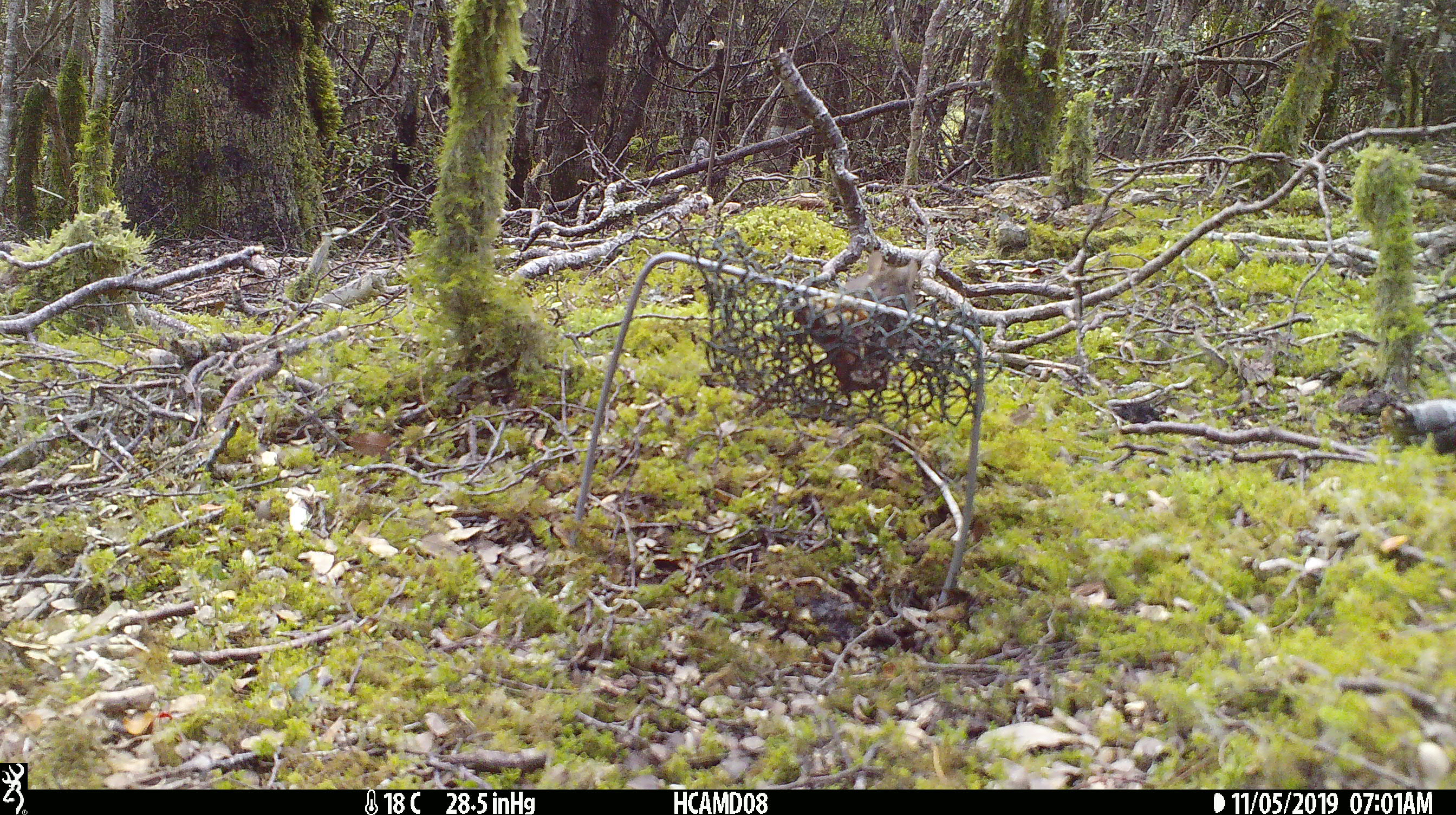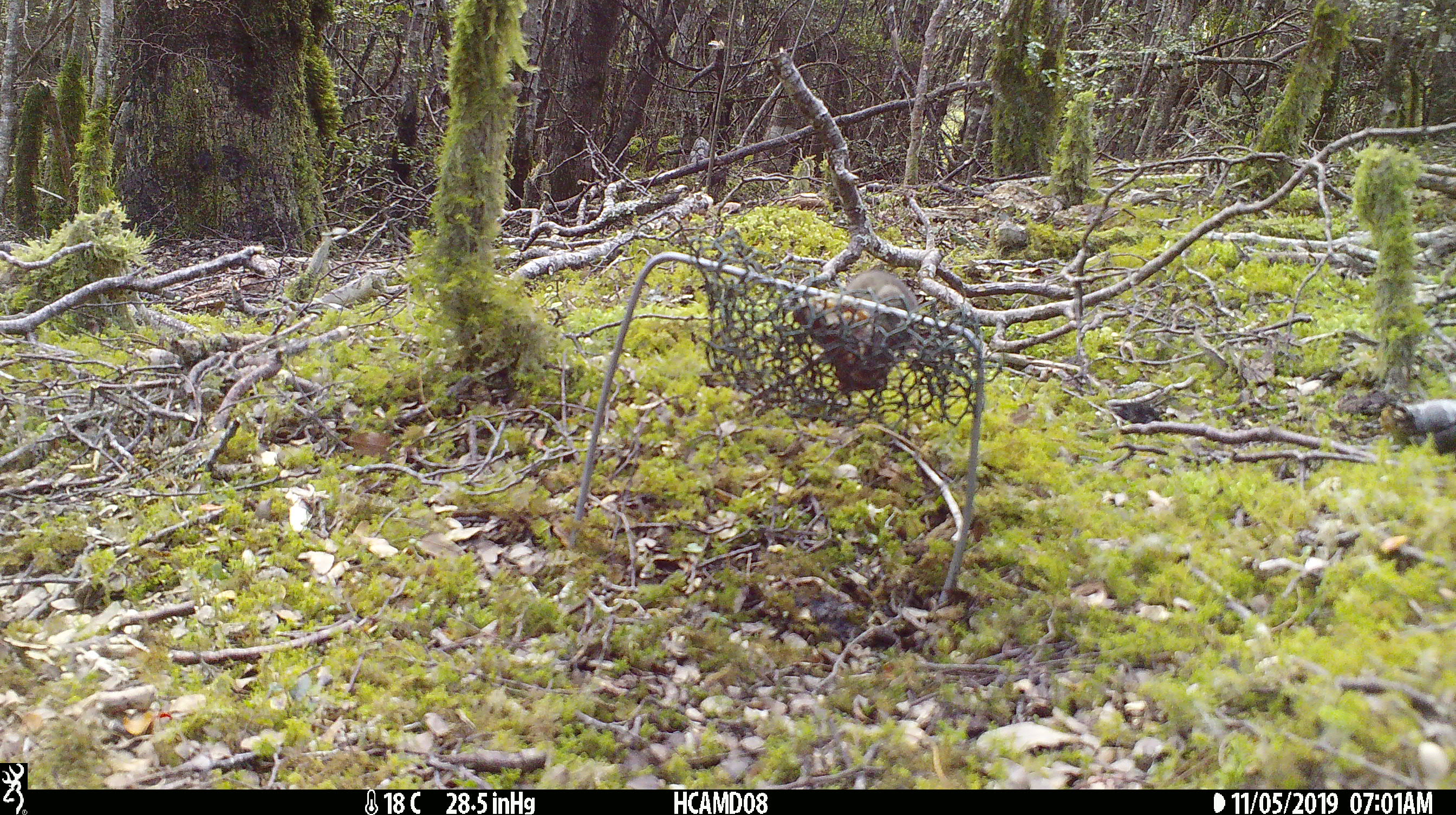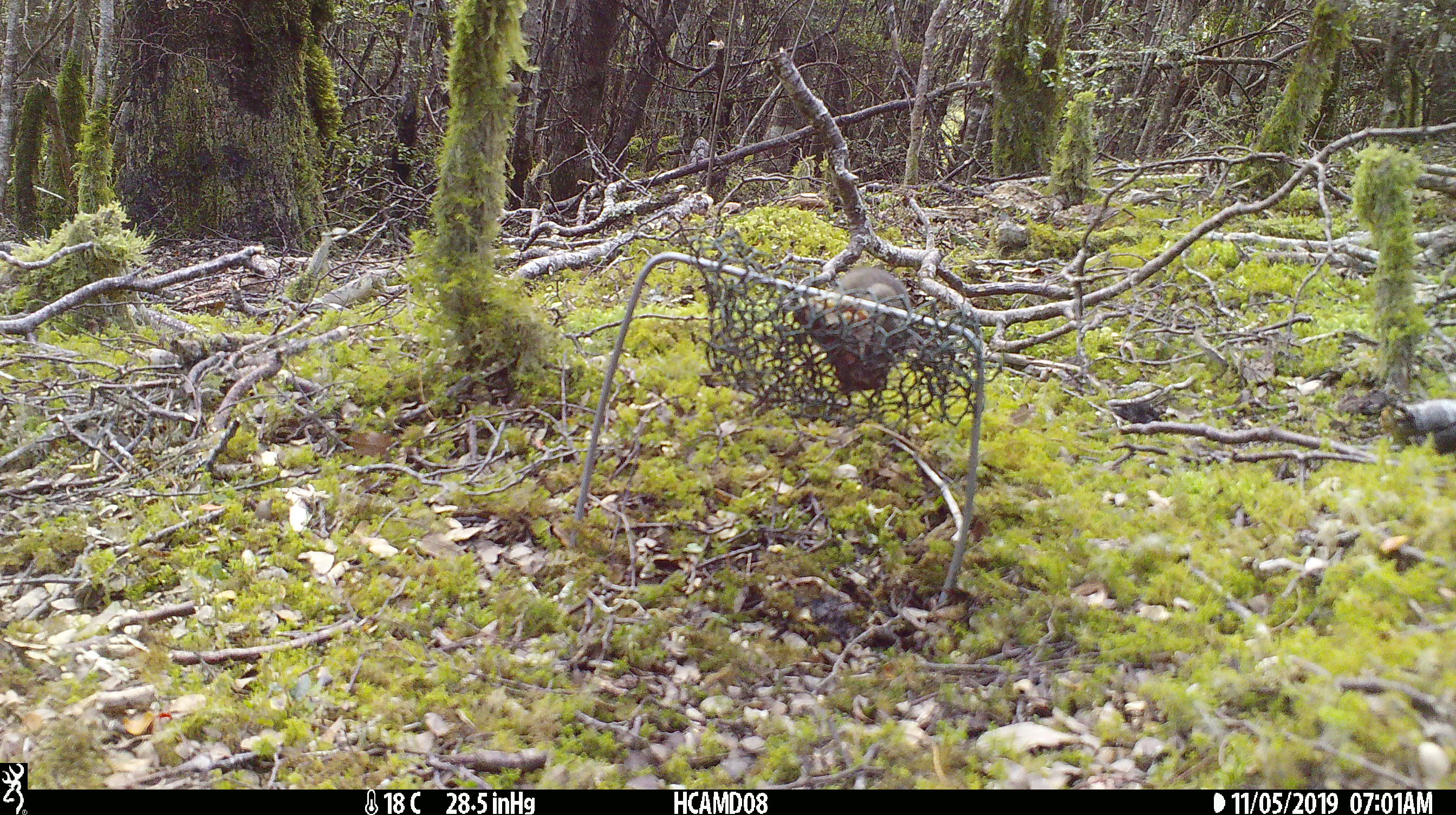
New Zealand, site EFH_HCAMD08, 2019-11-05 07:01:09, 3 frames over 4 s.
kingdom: Animalia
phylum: Chordata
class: Mammalia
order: Rodentia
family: Muridae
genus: Mus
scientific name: Mus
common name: mouse